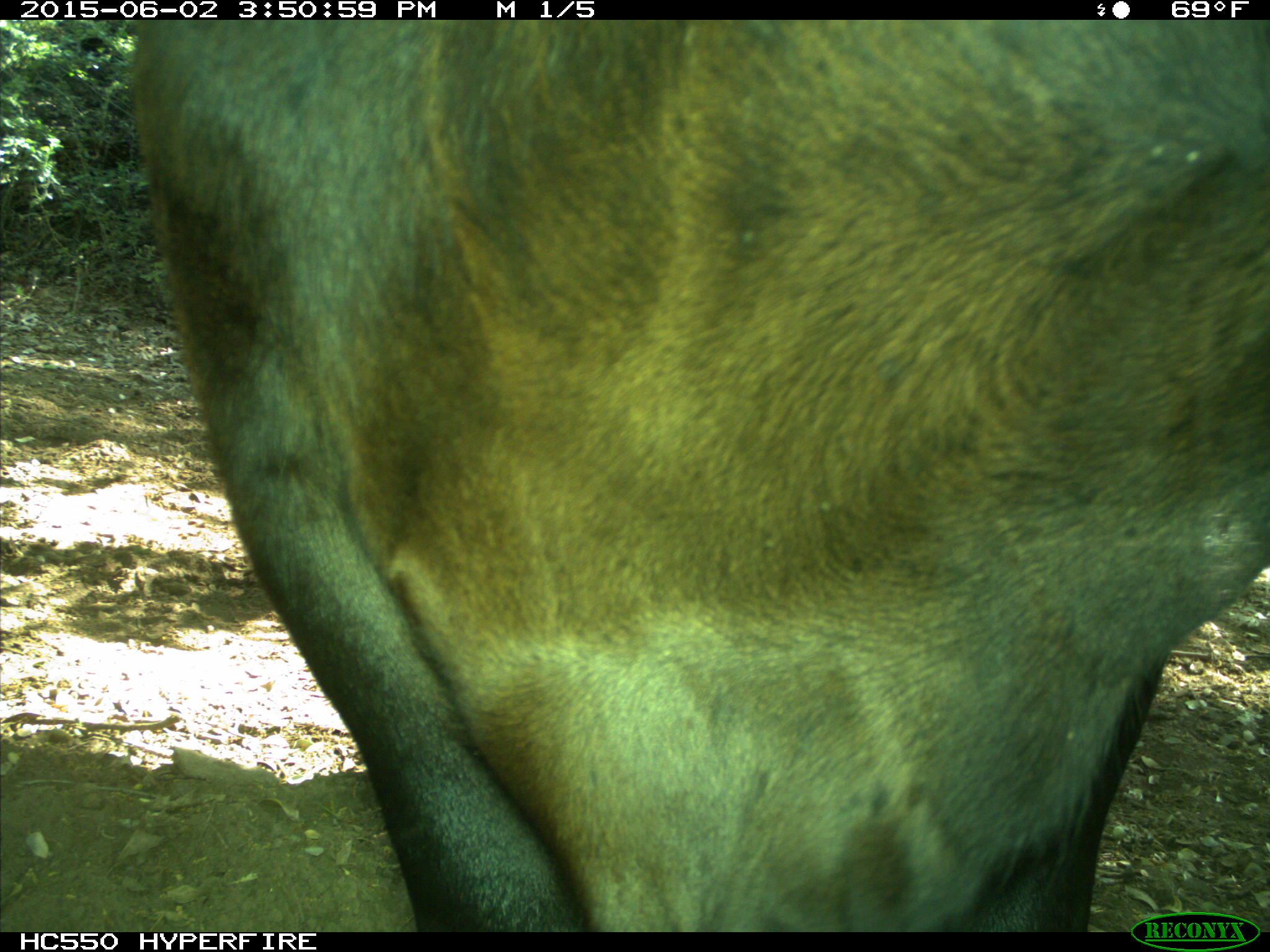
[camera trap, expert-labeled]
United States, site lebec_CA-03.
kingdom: Animalia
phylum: Chordata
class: Mammalia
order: Artiodactyla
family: Bovidae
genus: Bos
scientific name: Bos taurus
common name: domestic cow